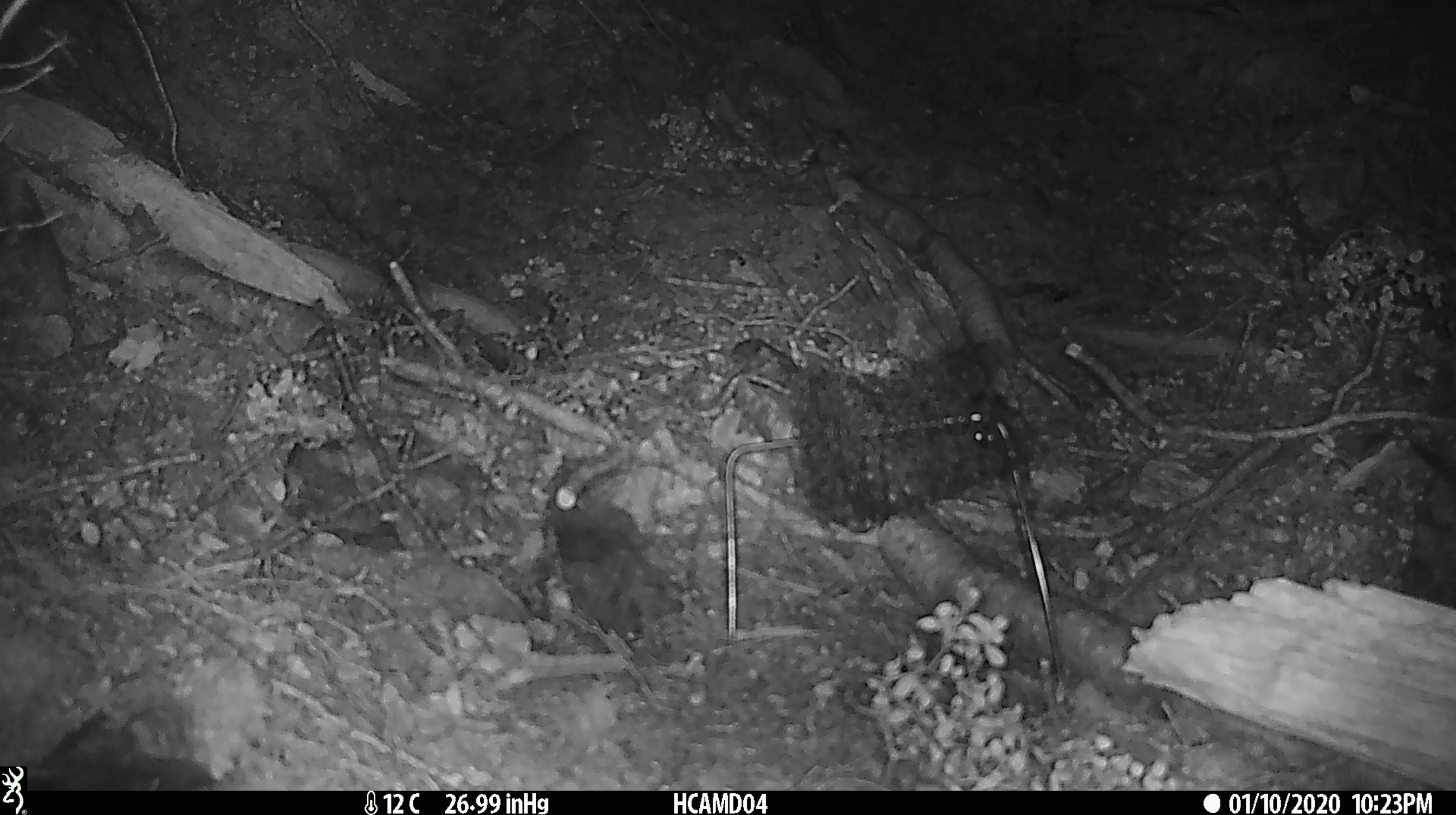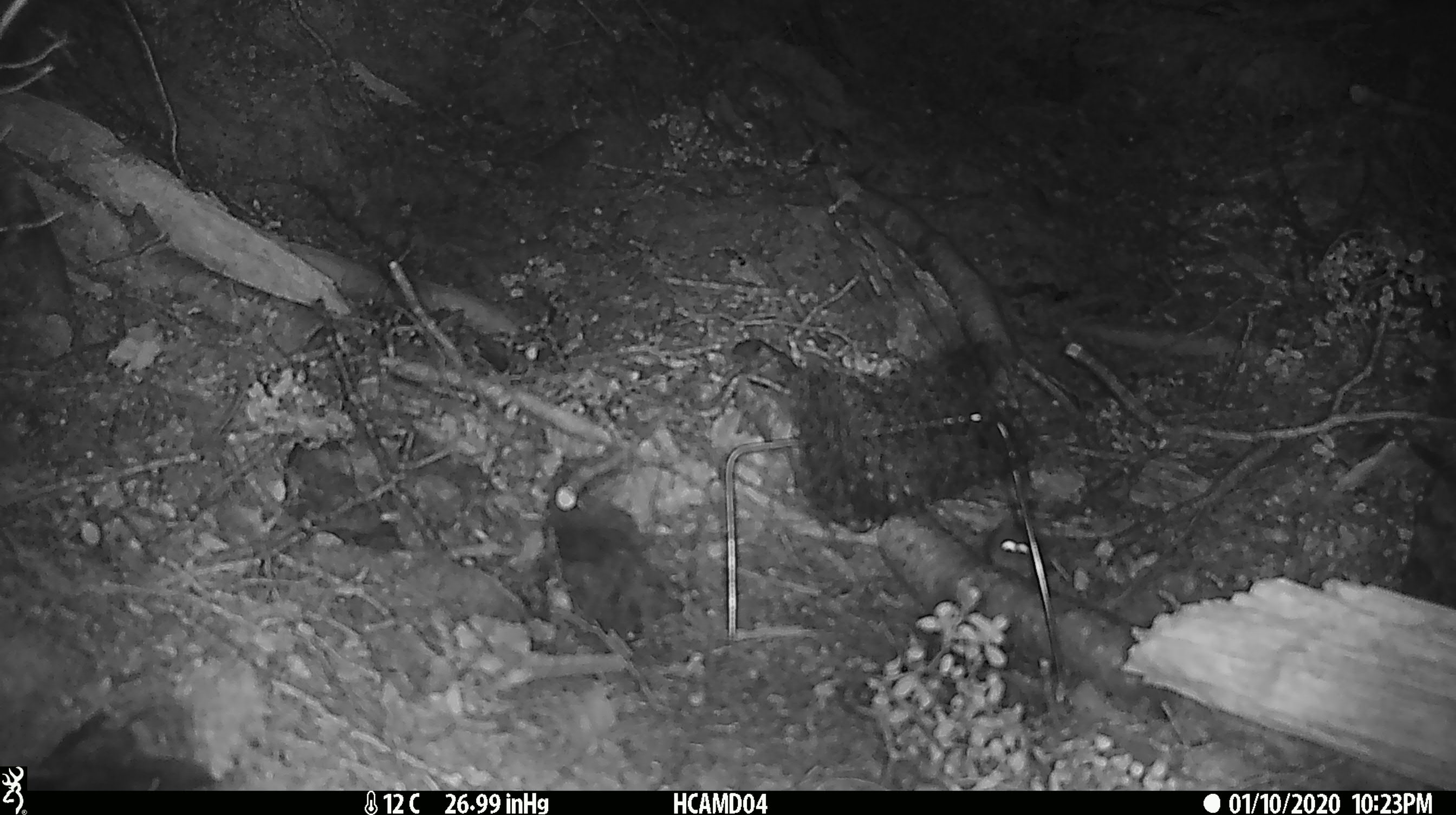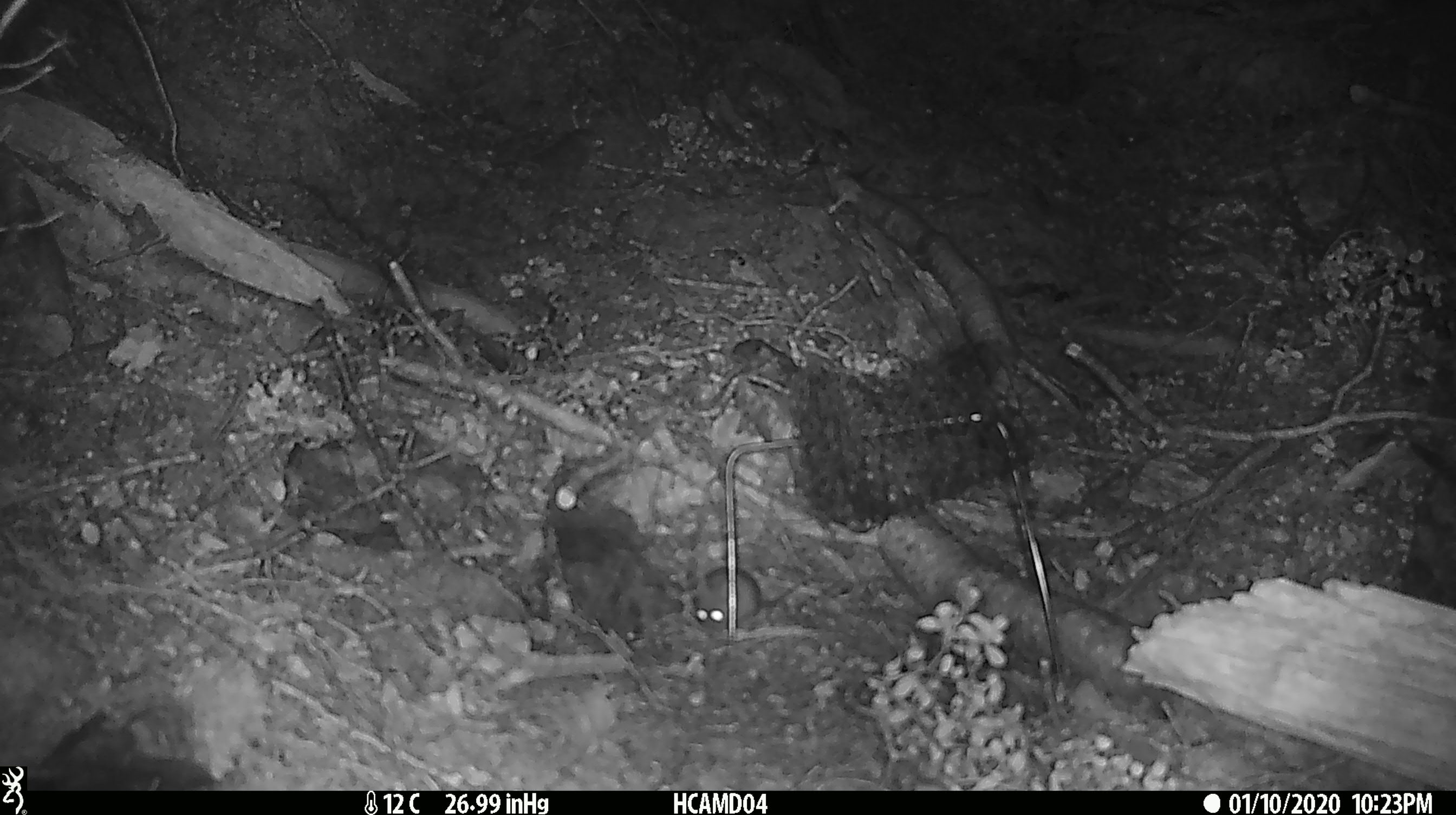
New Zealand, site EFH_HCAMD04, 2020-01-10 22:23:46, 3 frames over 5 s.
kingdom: Animalia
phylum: Chordata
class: Mammalia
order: Rodentia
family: Muridae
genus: Mus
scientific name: Mus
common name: mouse